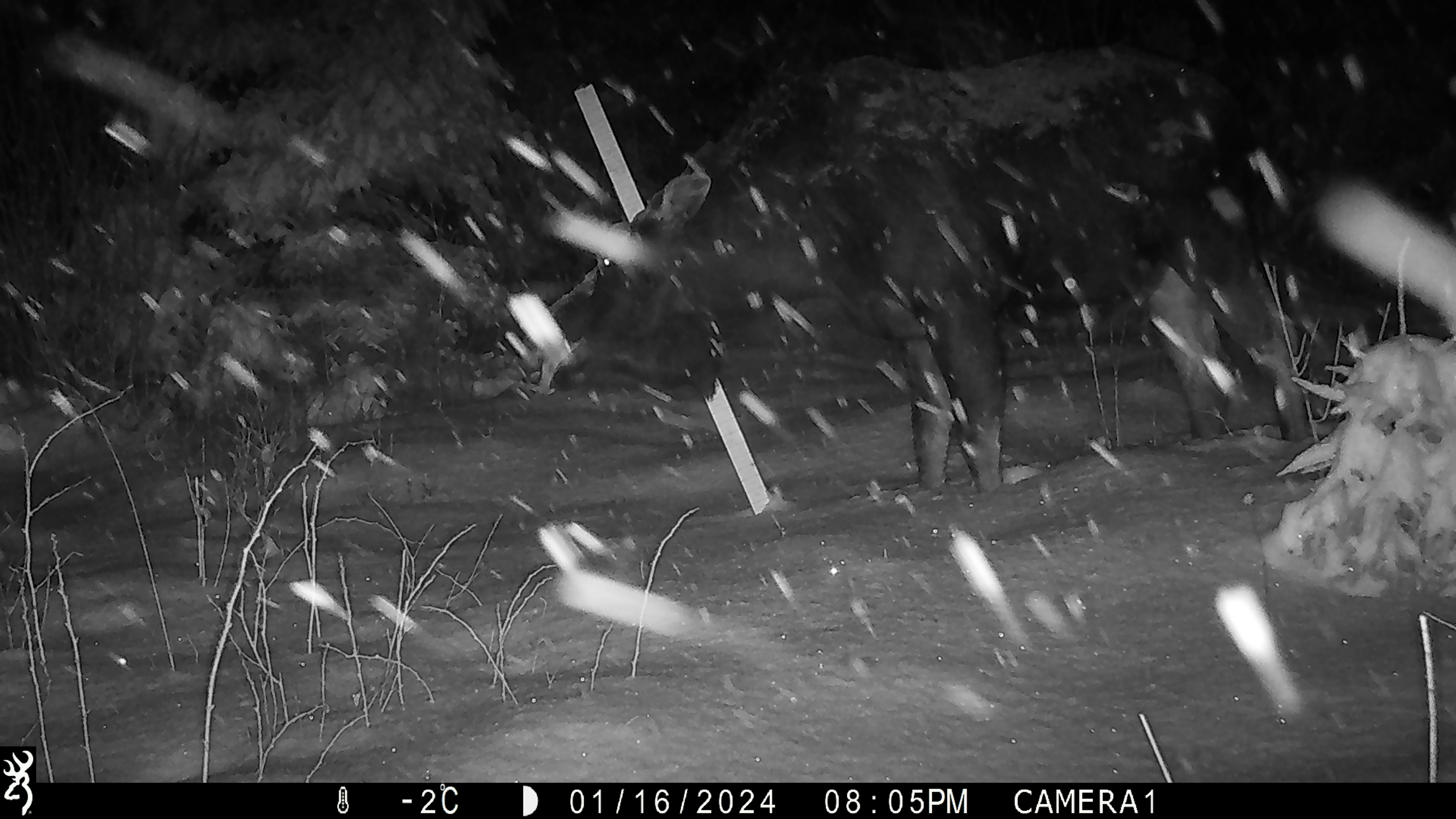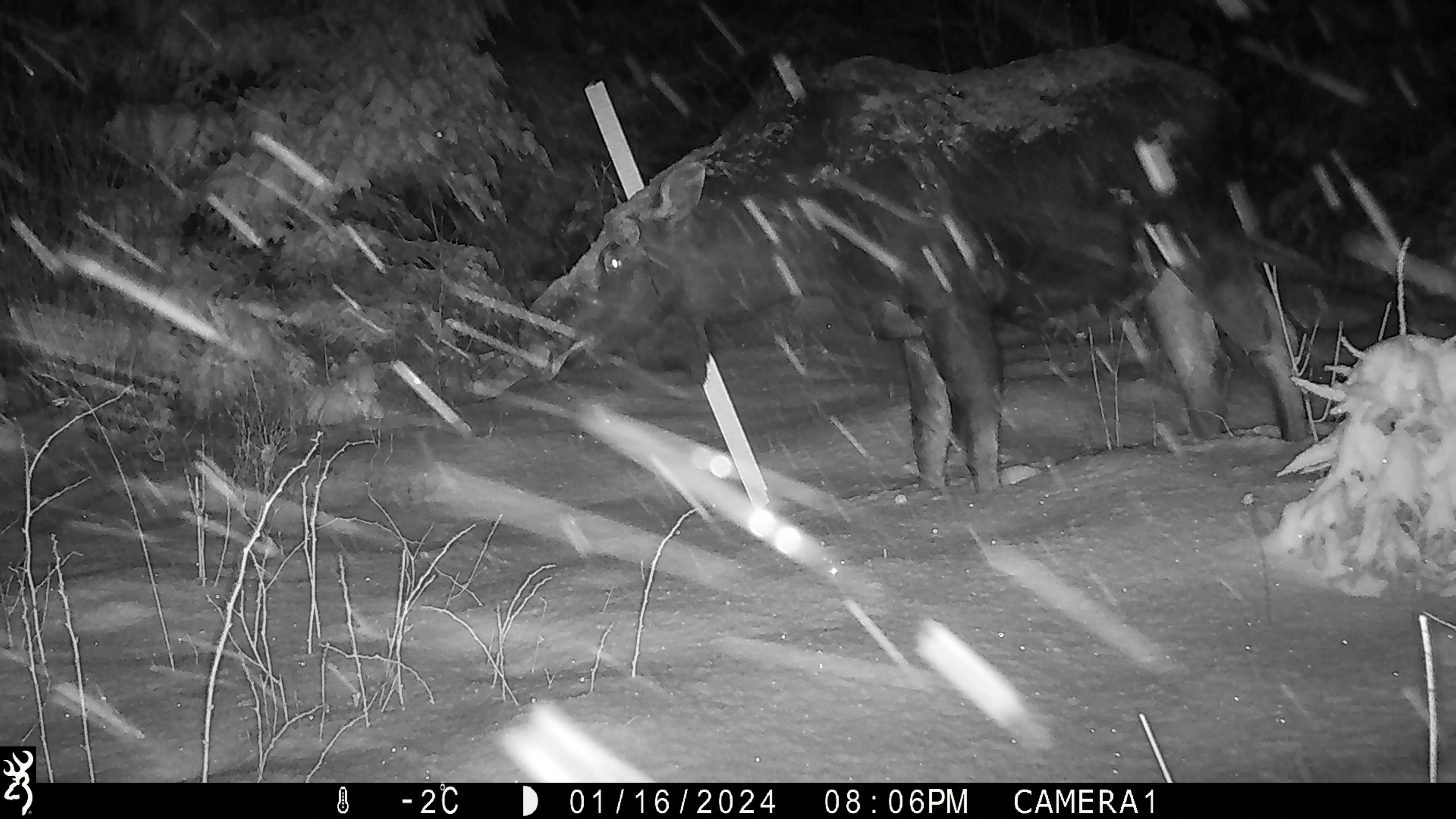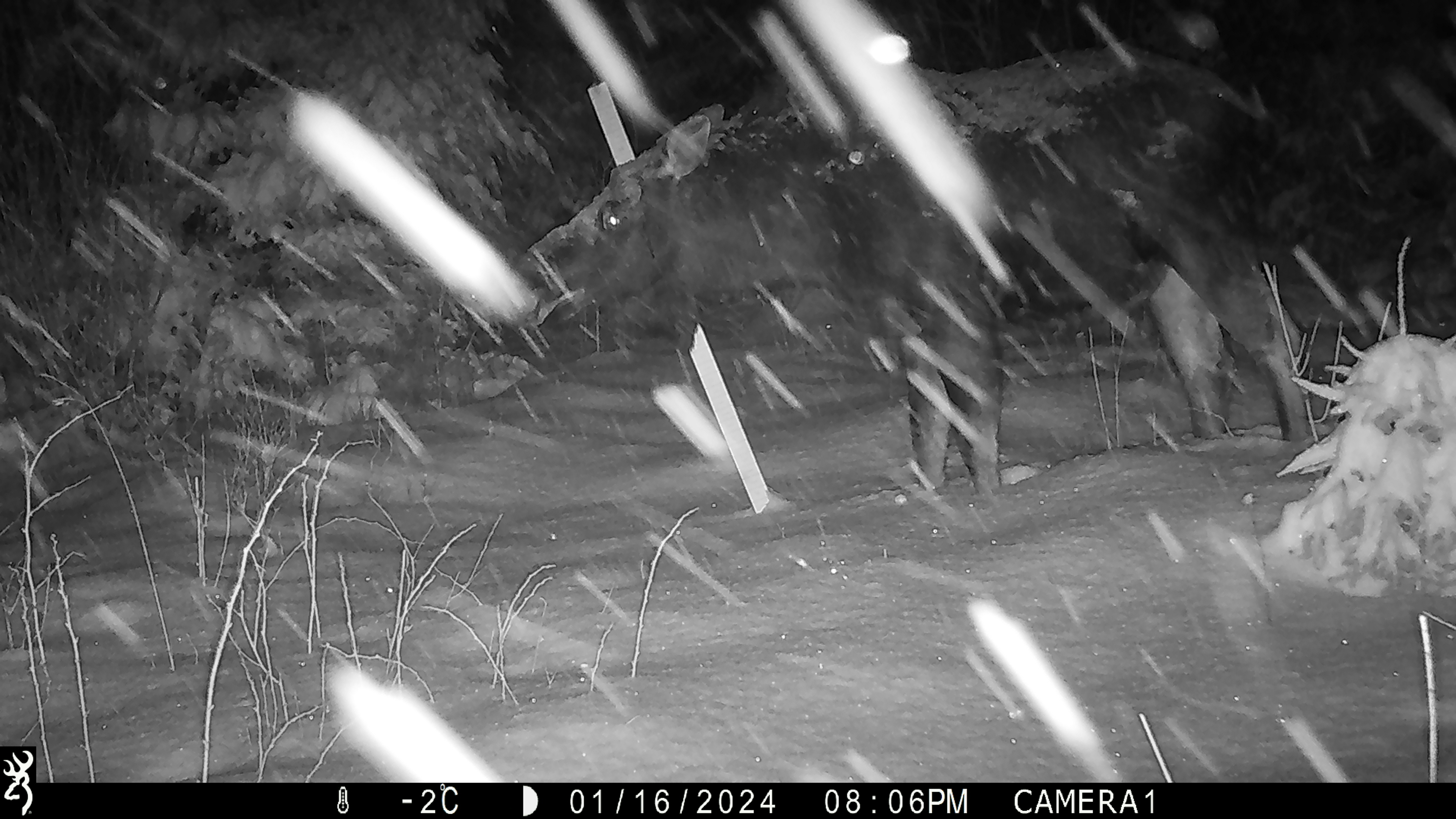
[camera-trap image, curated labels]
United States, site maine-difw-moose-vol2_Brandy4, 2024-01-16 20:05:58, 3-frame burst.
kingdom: Animalia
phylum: Chordata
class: Mammalia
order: Artiodactyla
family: Cervidae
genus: Alces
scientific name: Alces alces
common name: moose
Moose (Alces alces).